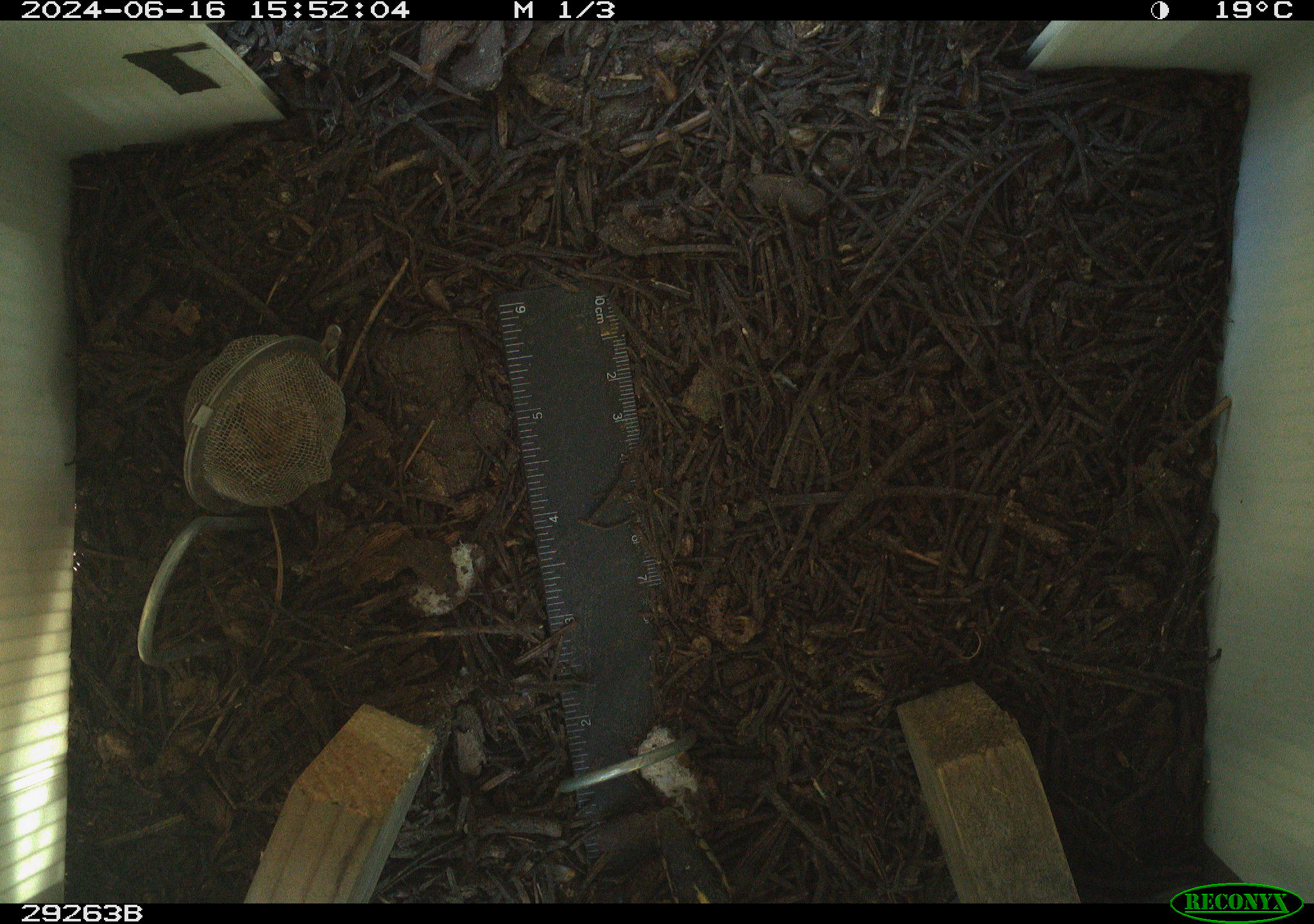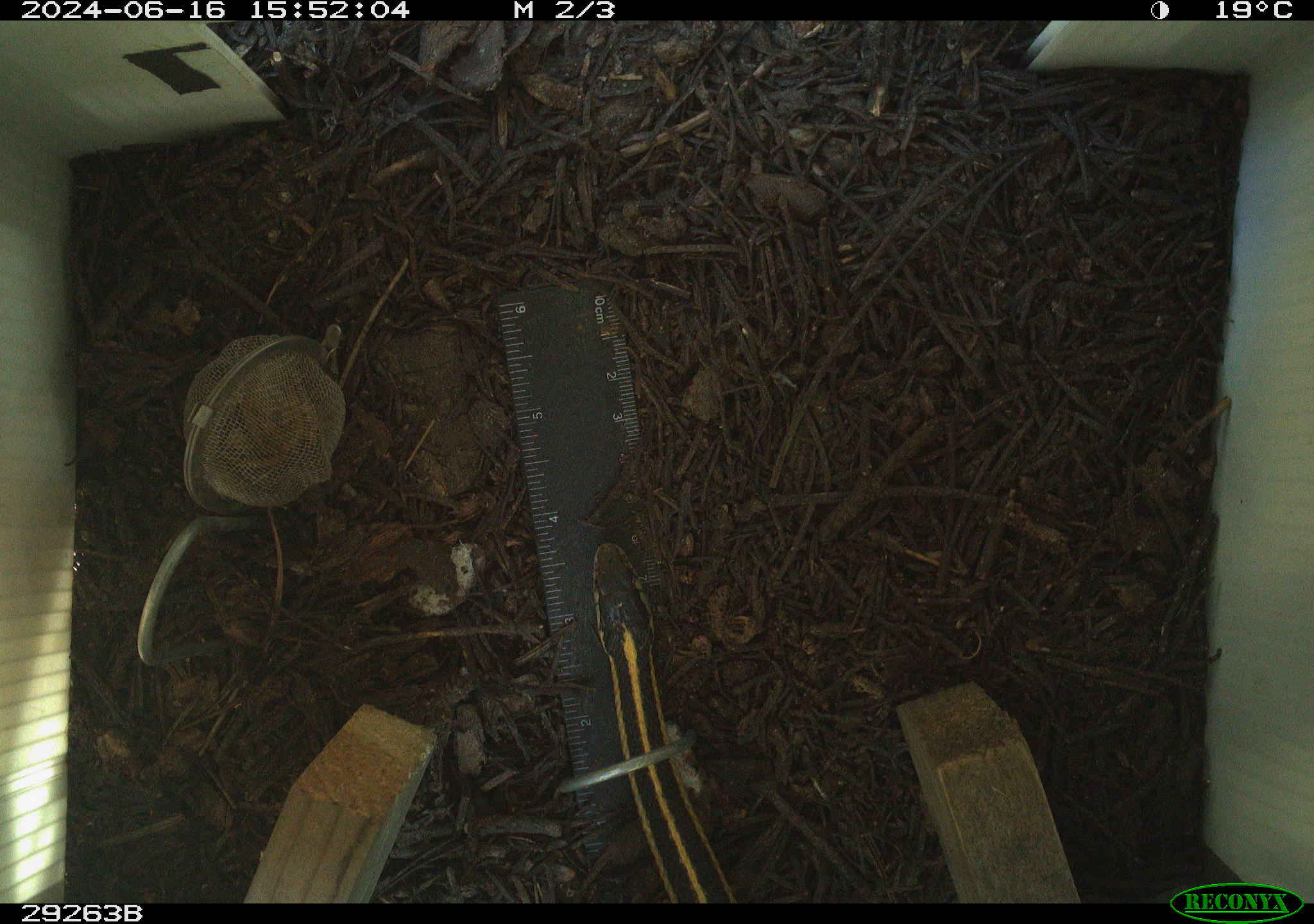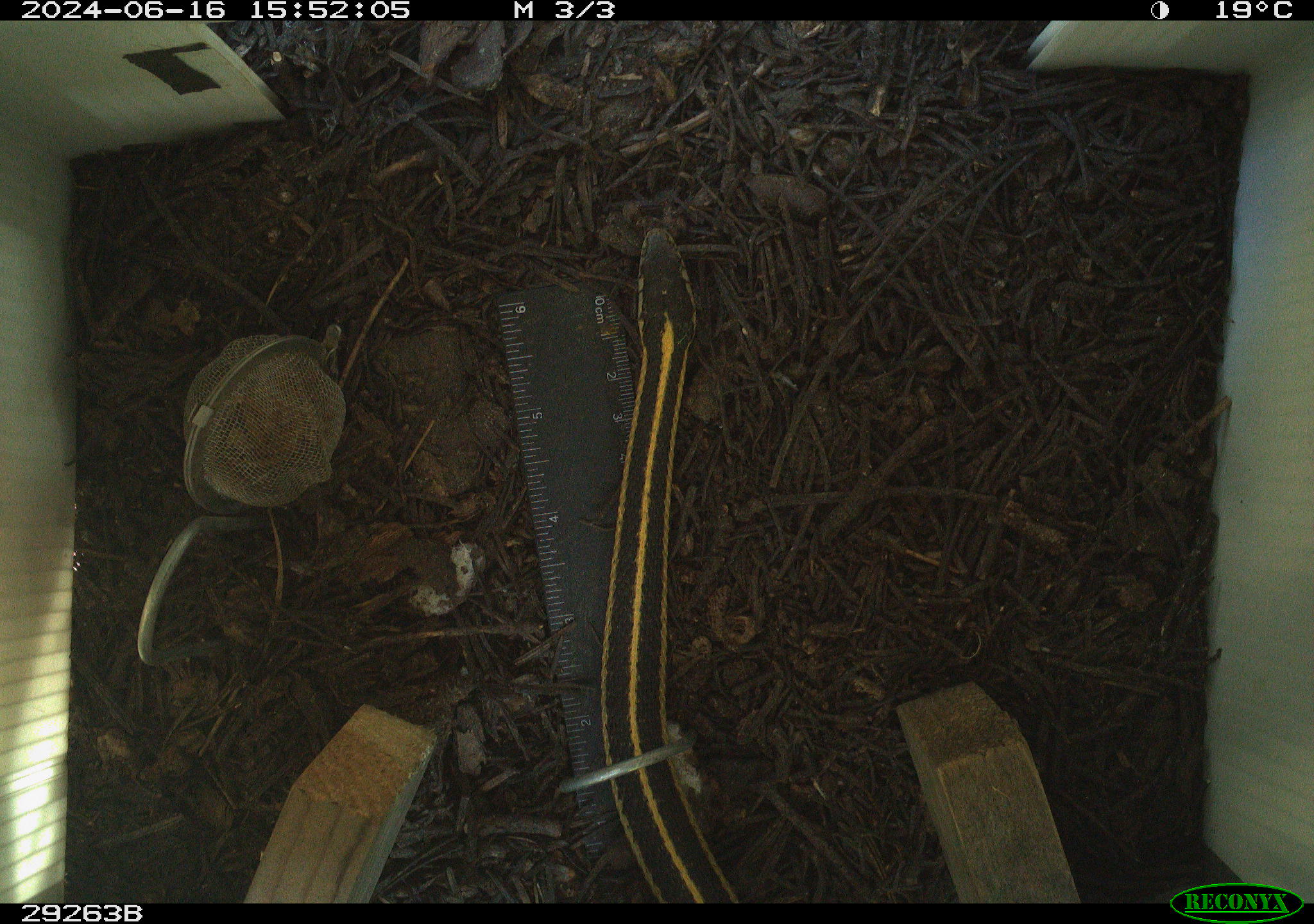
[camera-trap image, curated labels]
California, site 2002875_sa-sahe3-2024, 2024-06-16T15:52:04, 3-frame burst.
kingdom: Animalia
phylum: Chordata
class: Reptilia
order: Squamata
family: Colubridae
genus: Thamnophis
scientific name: Thamnophis sirtalis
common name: common gartersnake